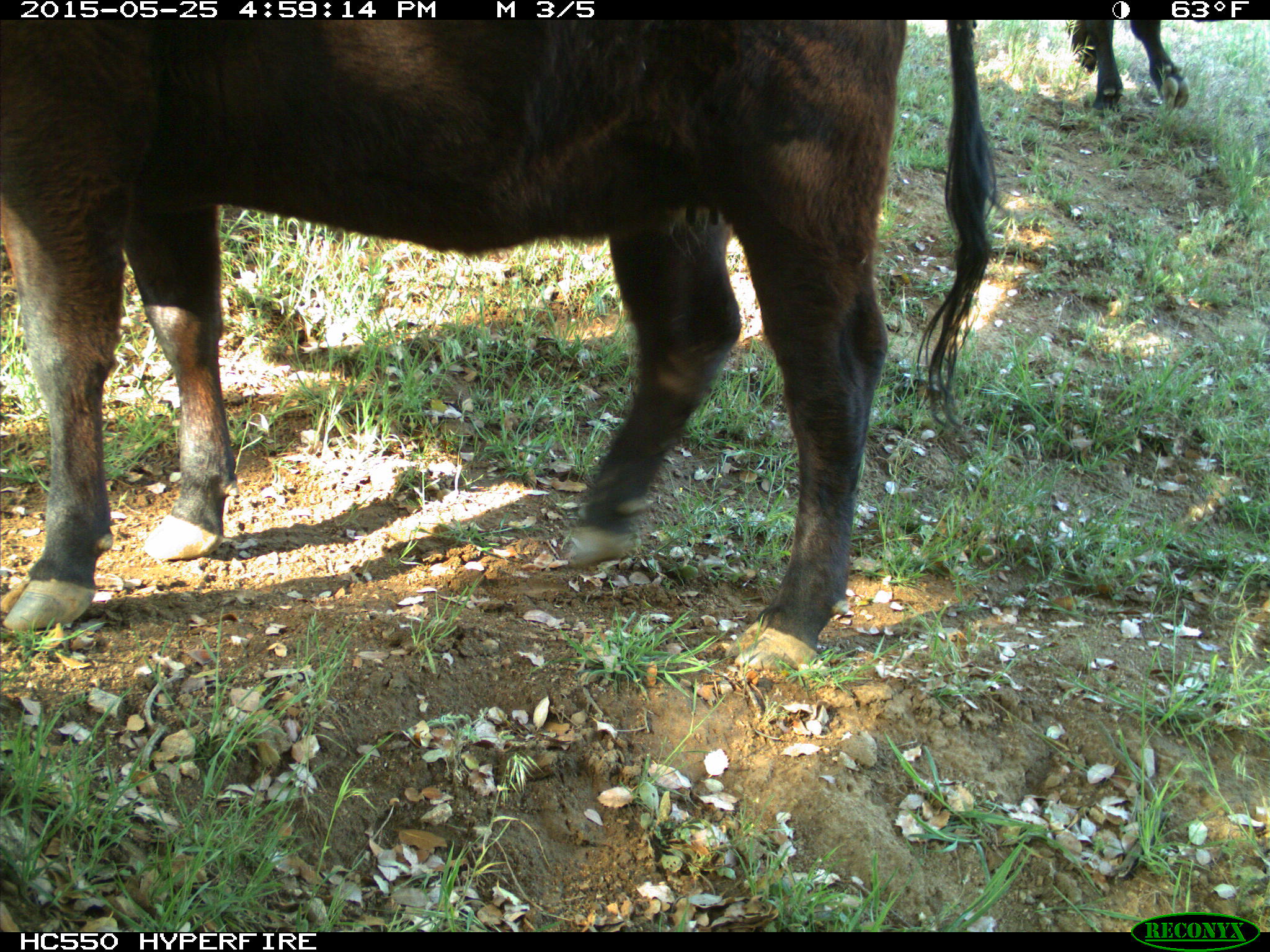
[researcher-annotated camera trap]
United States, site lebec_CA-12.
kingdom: Animalia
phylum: Chordata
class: Mammalia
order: Artiodactyla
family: Bovidae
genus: Bos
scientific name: Bos taurus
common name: domestic cow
Bos taurus (domestic cow).